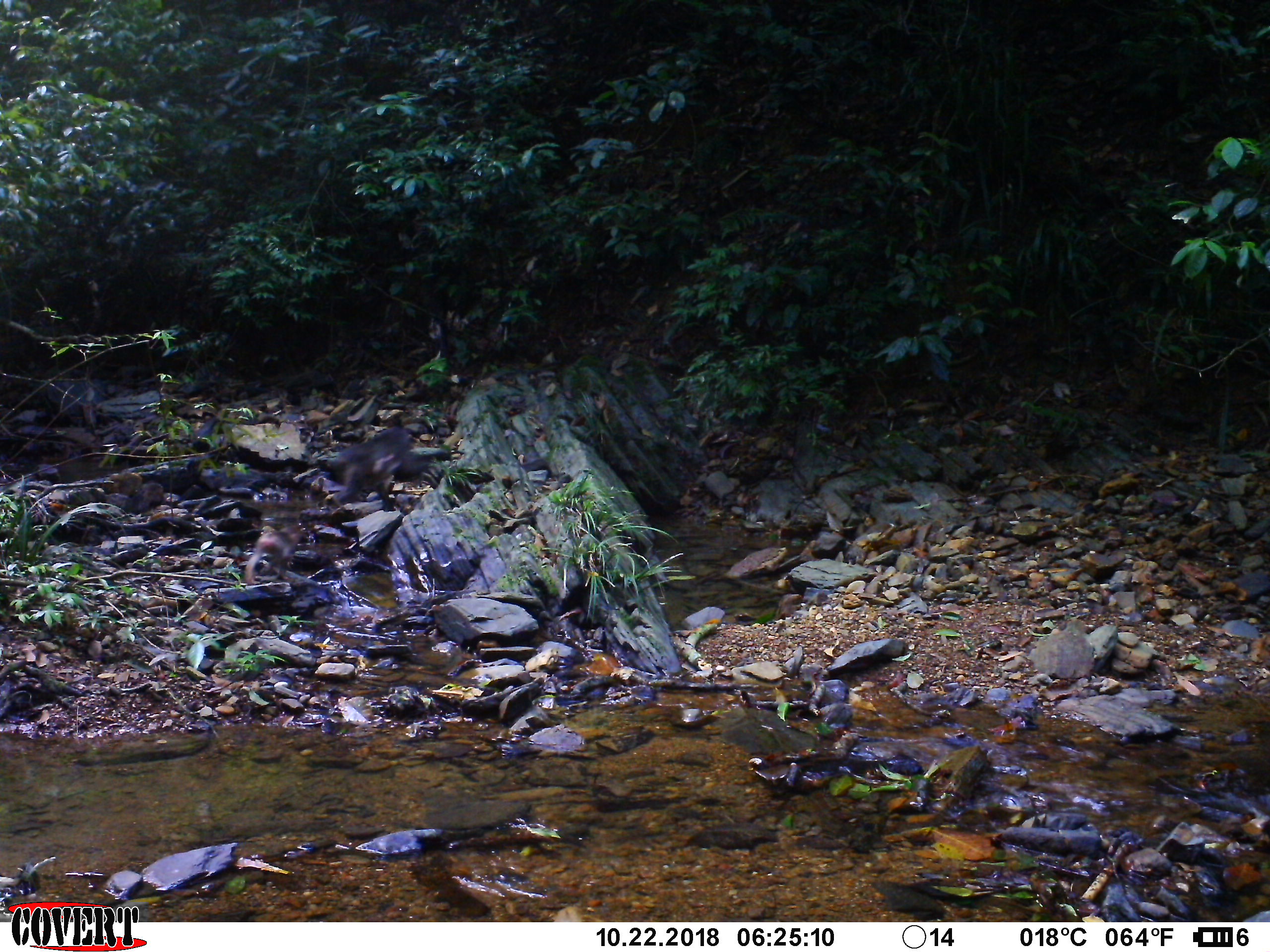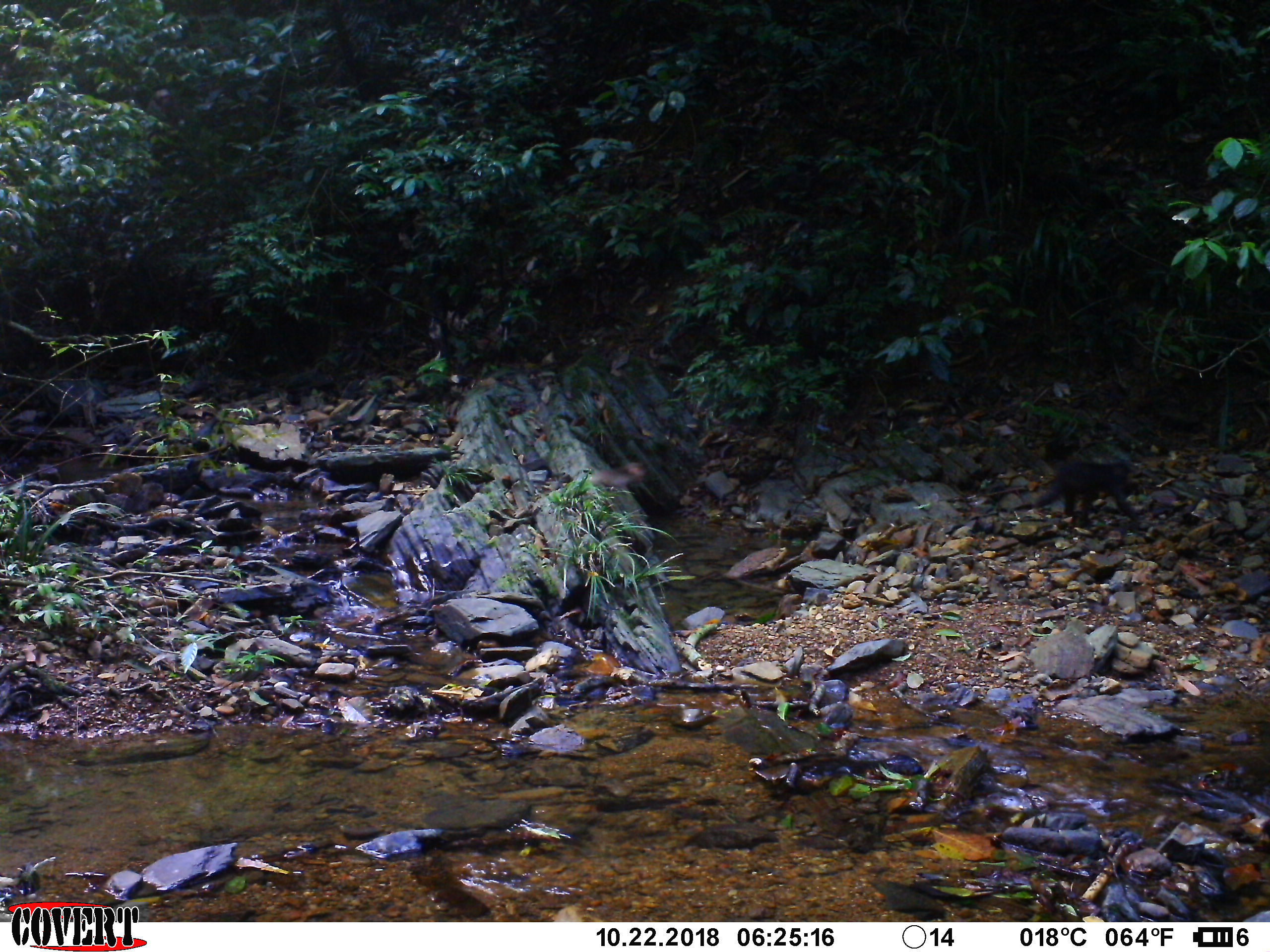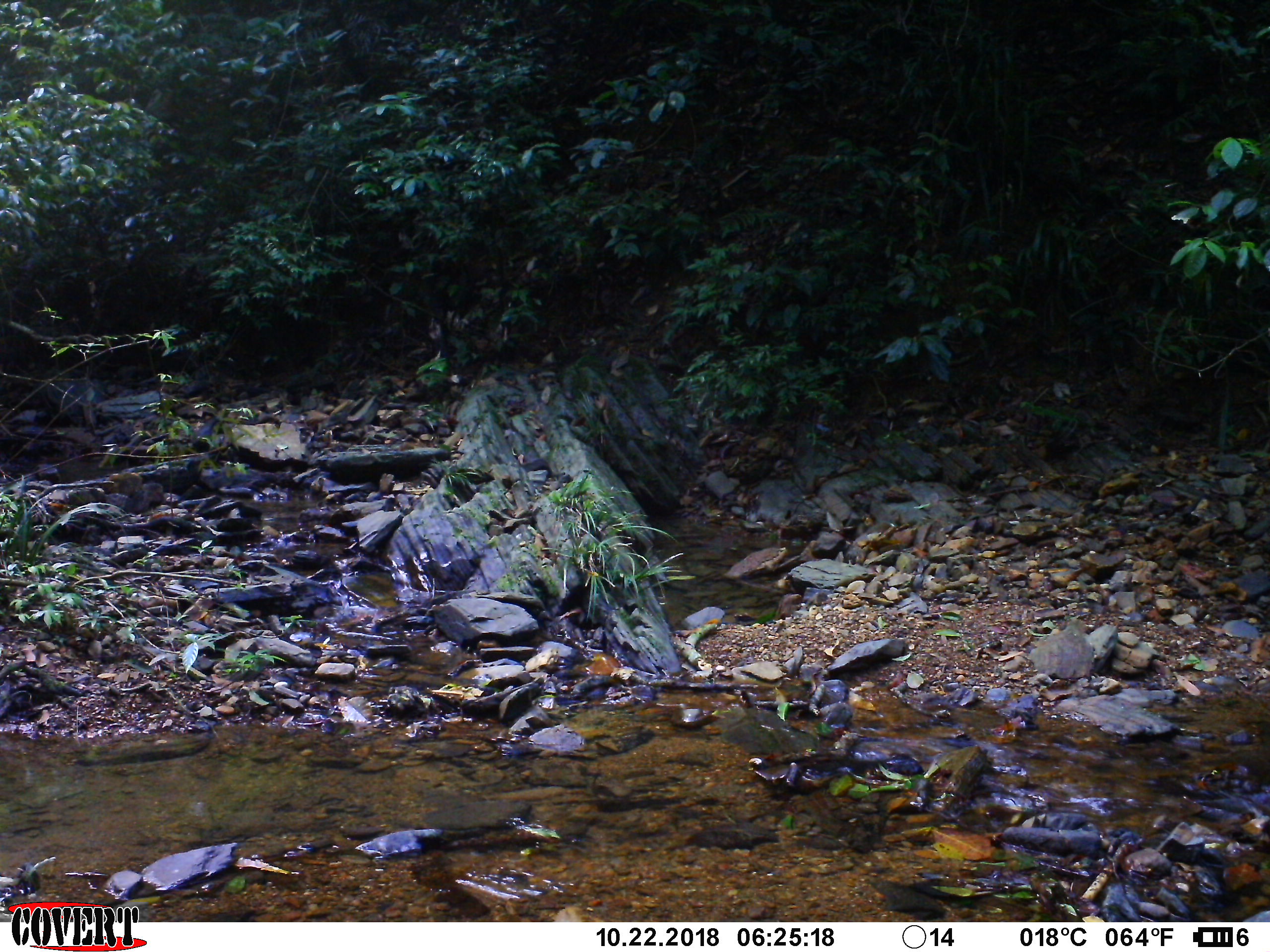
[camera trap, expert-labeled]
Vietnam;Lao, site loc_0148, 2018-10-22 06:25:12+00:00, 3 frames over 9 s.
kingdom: Animalia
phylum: Chordata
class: Mammalia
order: Primates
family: Cercopithecidae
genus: Macaca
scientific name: Macaca arctoides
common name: stump-tailed macaque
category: stump tailed macaque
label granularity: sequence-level